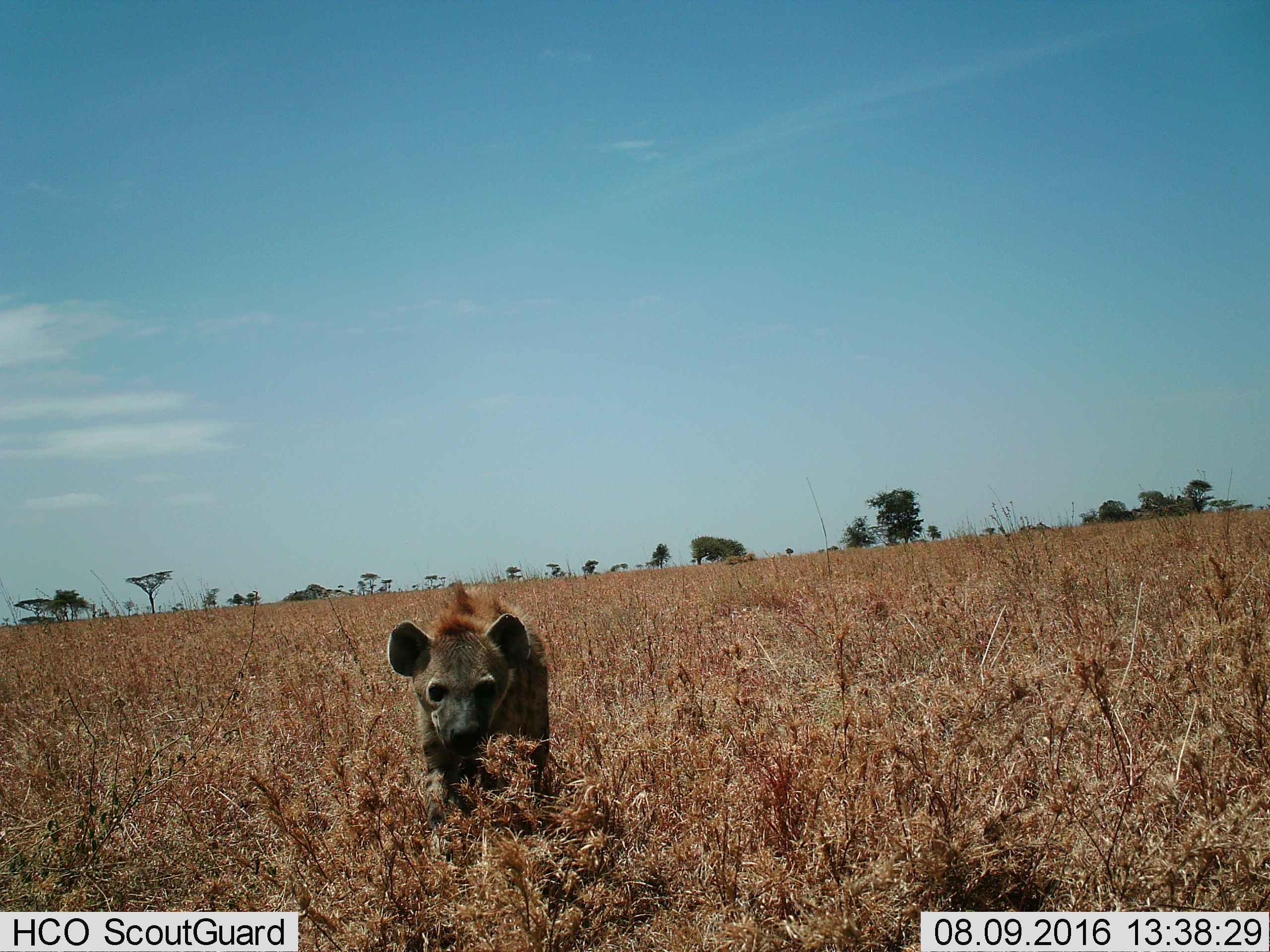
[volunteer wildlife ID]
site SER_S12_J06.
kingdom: Animalia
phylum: Chordata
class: Mammalia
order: Carnivora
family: Hyaenidae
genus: Crocuta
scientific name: Crocuta crocuta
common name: spotted hyena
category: hyenaspotted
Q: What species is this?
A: Hyenaspotted (spotted hyena) (Crocuta crocuta).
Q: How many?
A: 1.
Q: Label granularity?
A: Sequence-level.